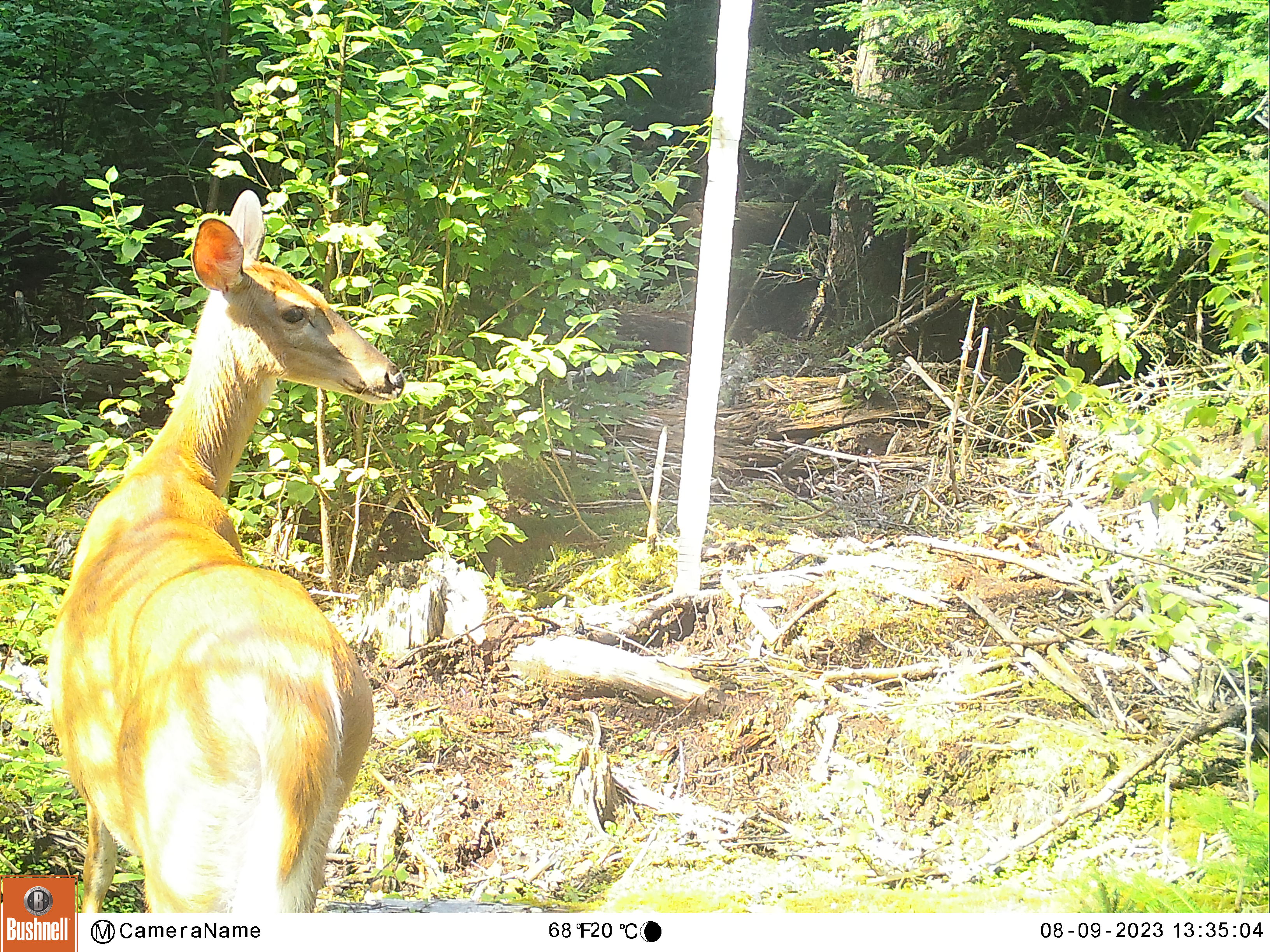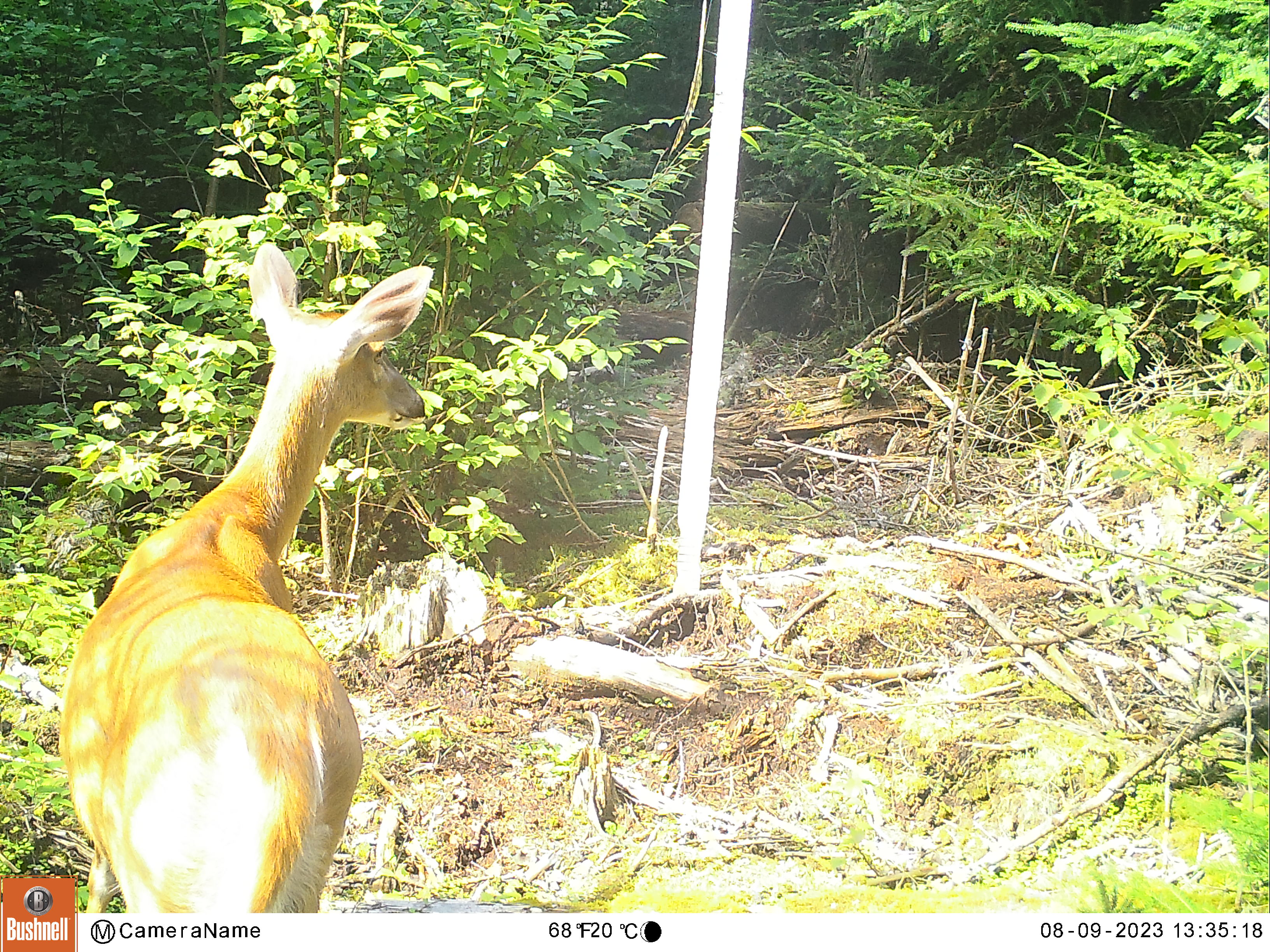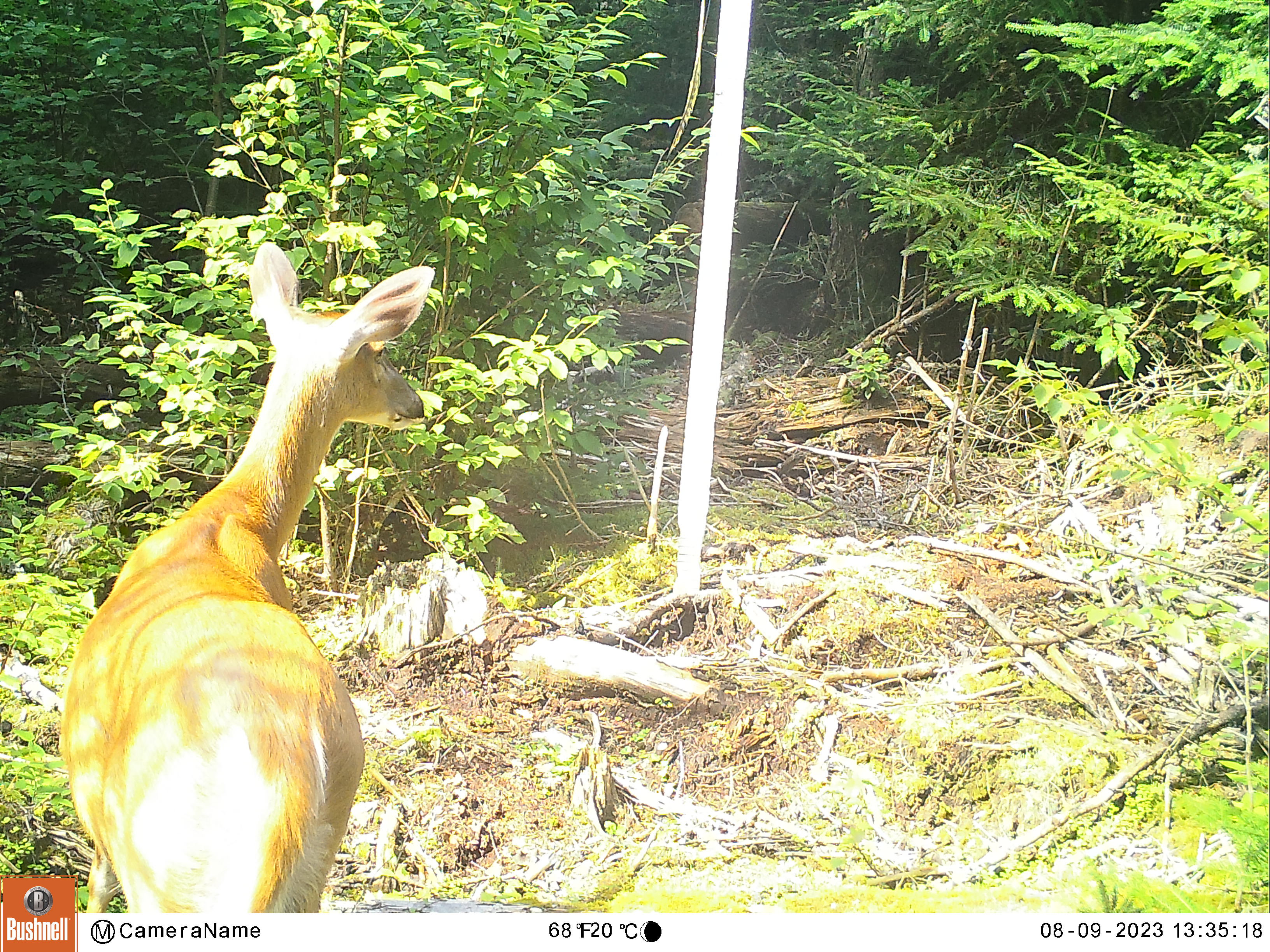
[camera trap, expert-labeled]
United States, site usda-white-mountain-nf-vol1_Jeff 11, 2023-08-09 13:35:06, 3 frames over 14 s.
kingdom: Animalia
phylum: Chordata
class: Mammalia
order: Artiodactyla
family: Cervidae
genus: Odocoileus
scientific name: Odocoileus virginianus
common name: white-tailed deer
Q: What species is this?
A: White-tailed deer (Odocoileus virginianus).